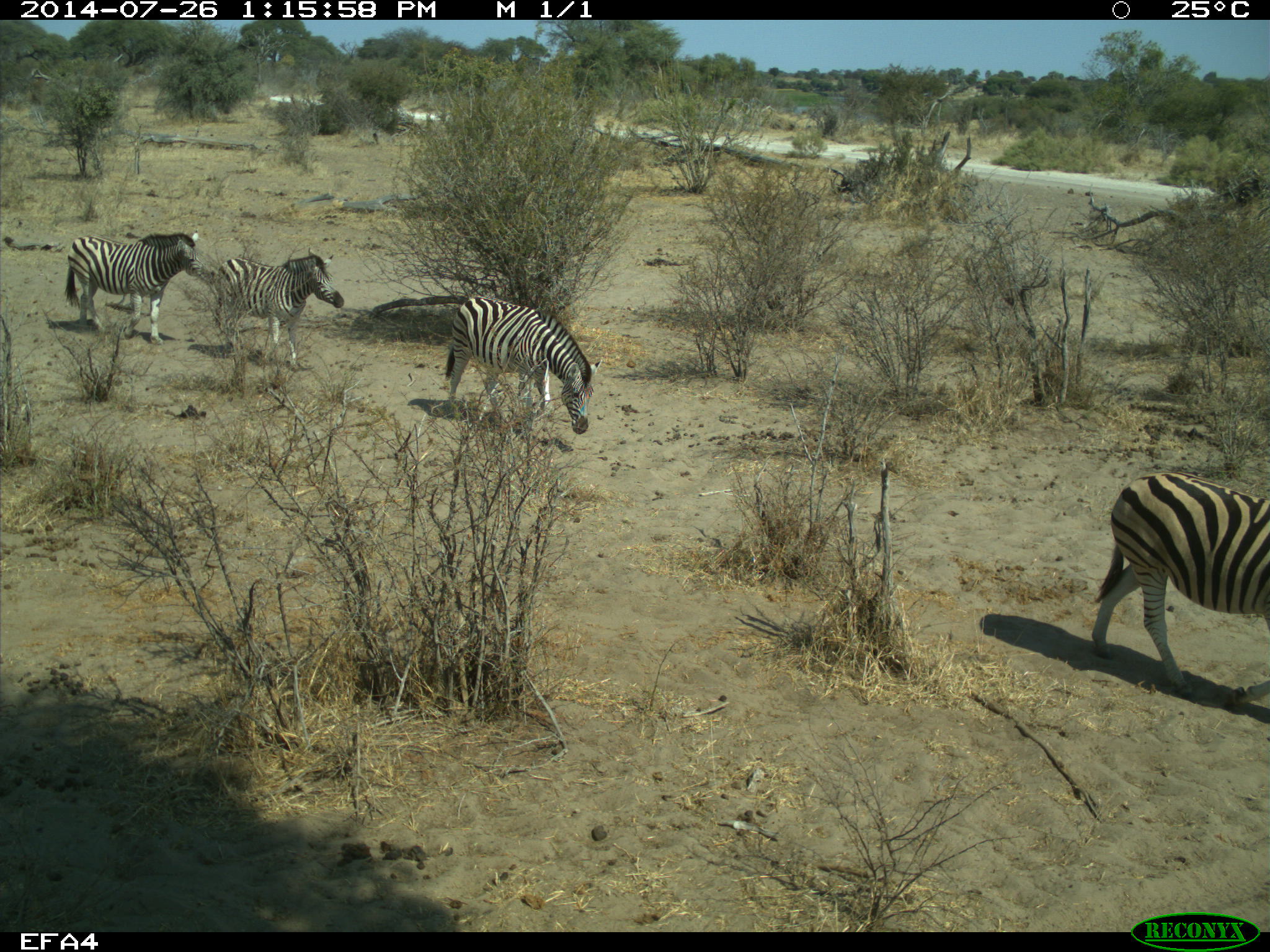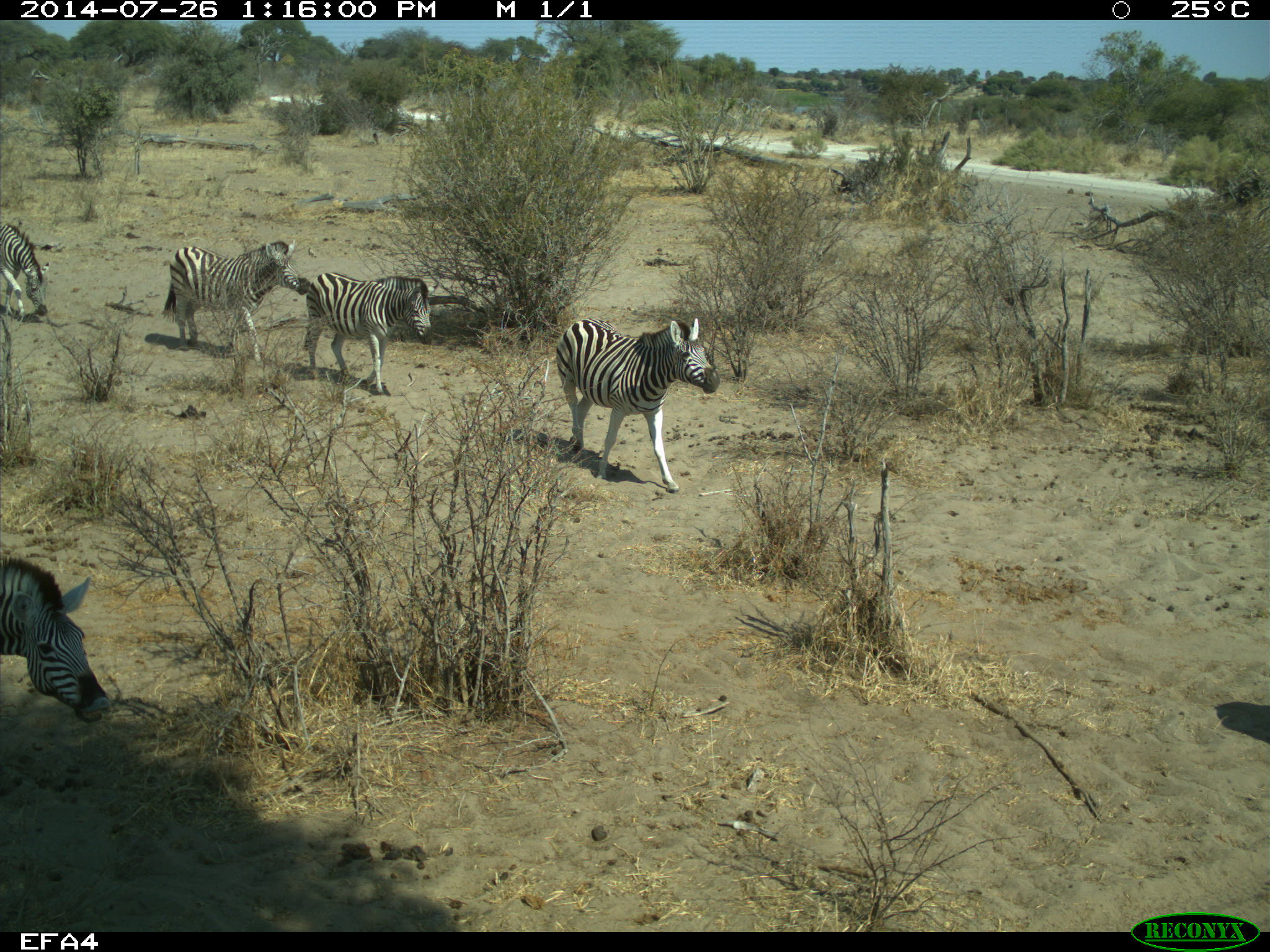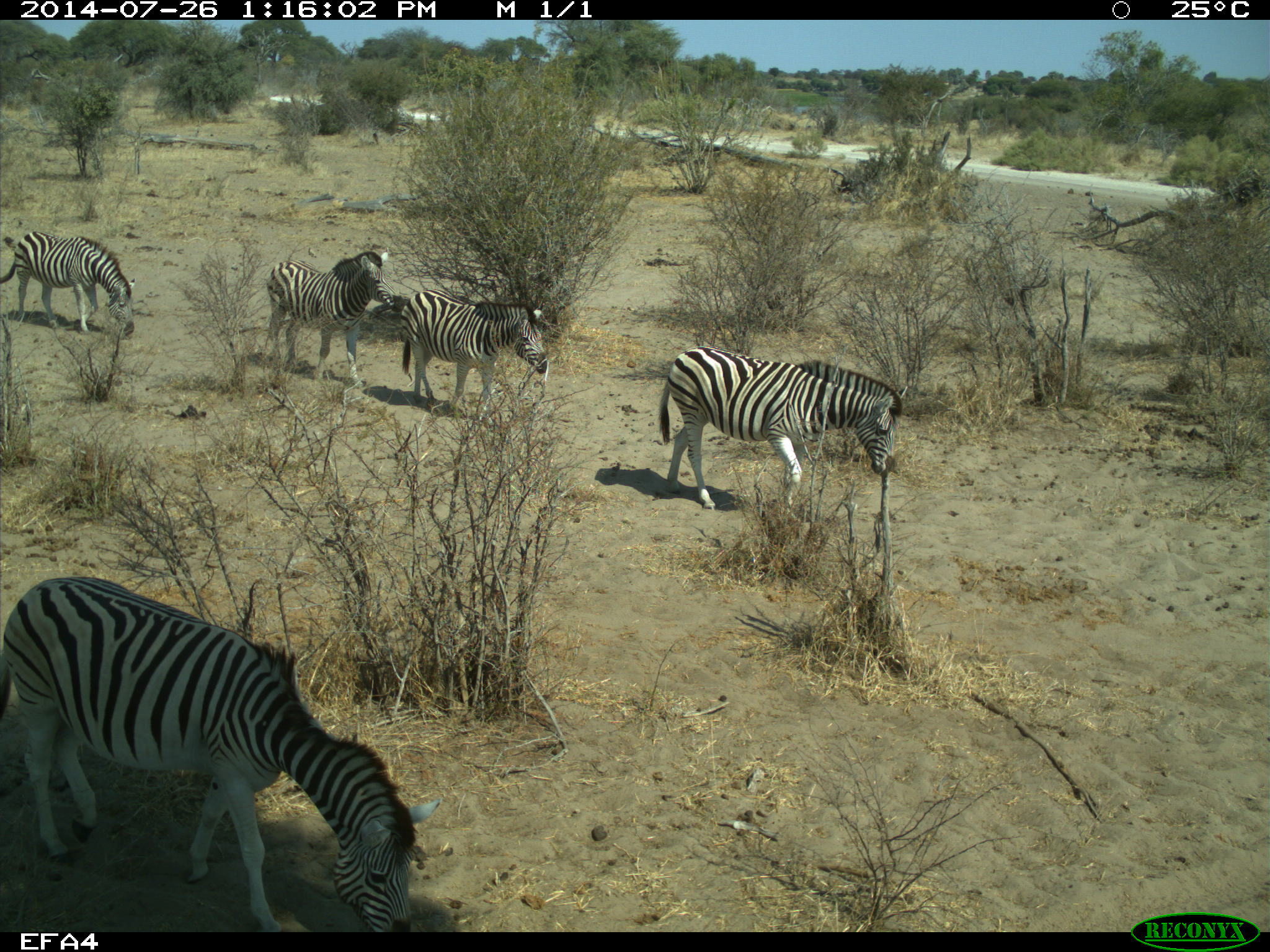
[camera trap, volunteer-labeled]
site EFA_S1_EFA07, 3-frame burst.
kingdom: Animalia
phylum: Chordata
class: Mammalia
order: Perissodactyla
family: Equidae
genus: Equus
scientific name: Equus quagga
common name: plains zebra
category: zebraplains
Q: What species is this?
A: Zebraplains (plains zebra) (Equus quagga).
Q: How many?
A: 6.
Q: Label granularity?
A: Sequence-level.